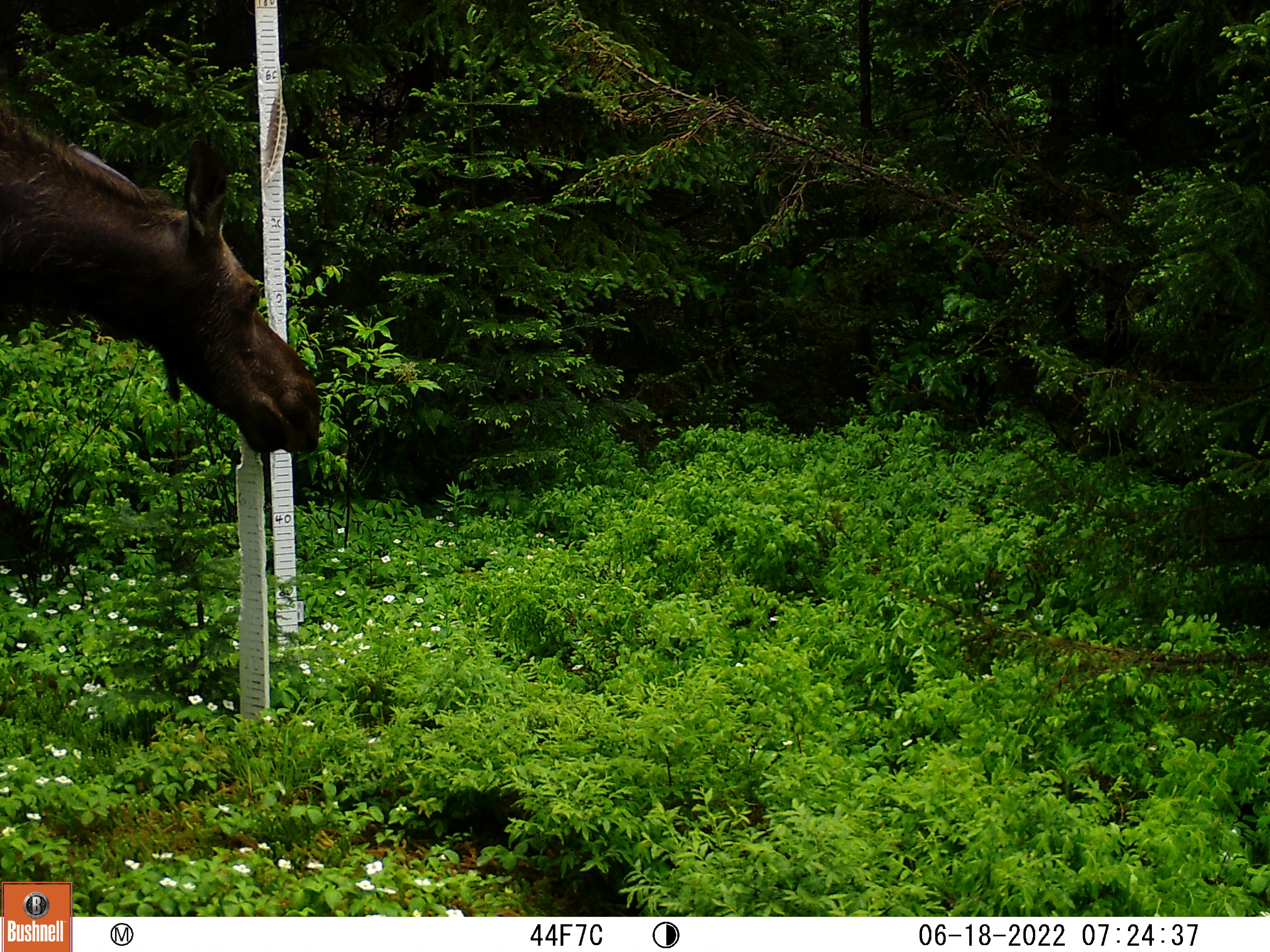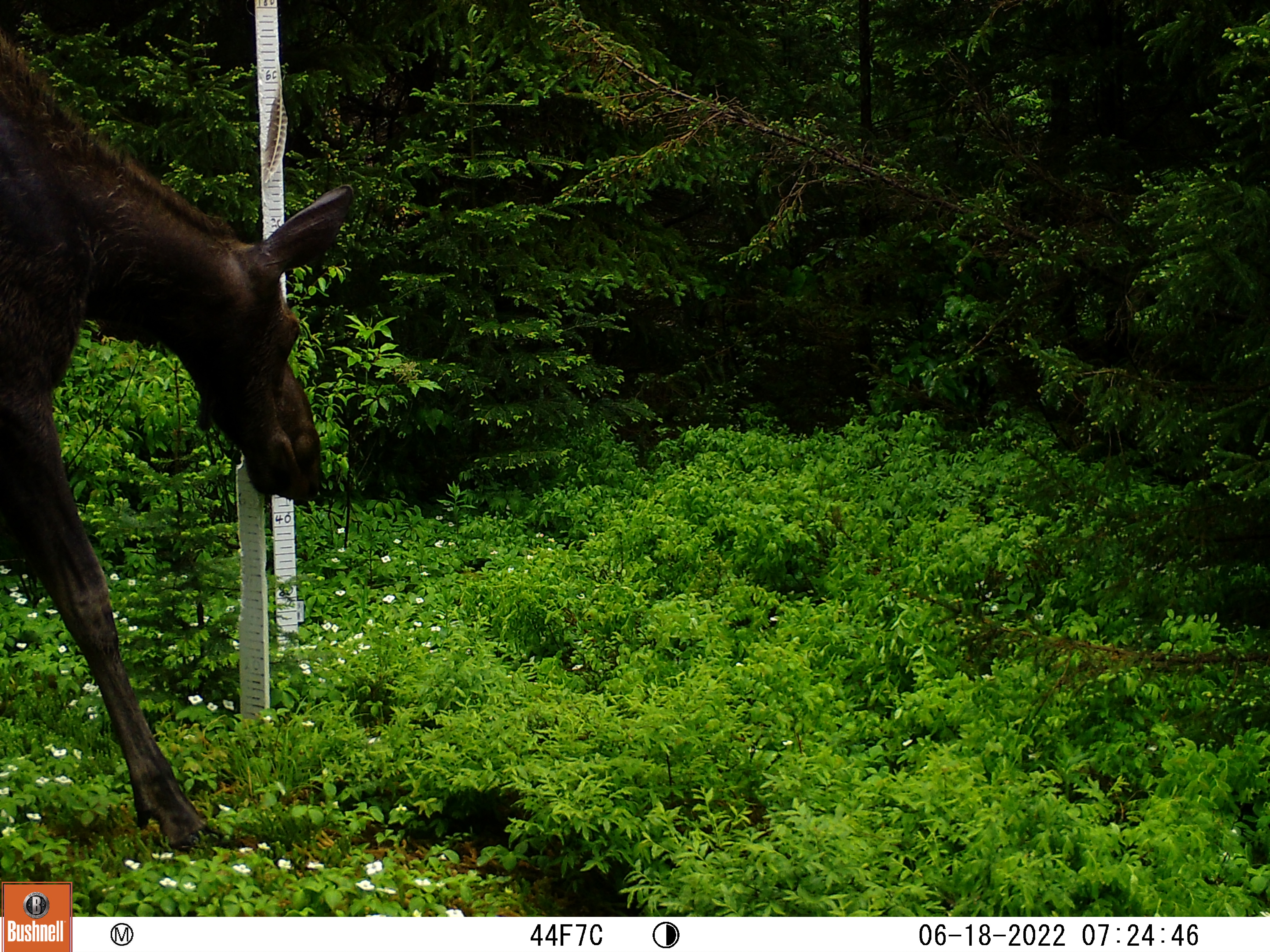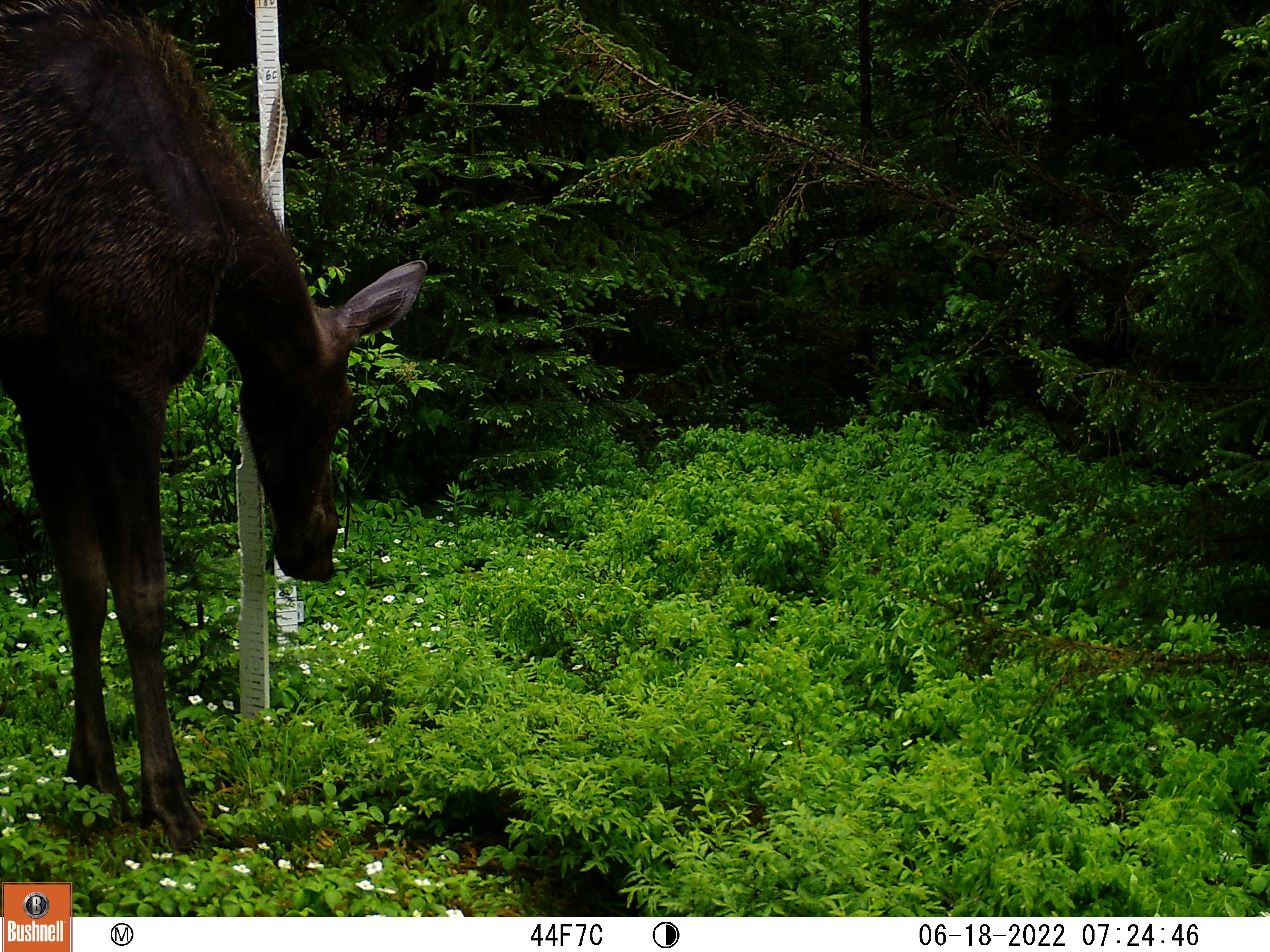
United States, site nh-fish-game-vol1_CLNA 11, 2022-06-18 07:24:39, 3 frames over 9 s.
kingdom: Animalia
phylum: Chordata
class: Mammalia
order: Artiodactyla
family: Cervidae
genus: Alces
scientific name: Alces alces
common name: moose